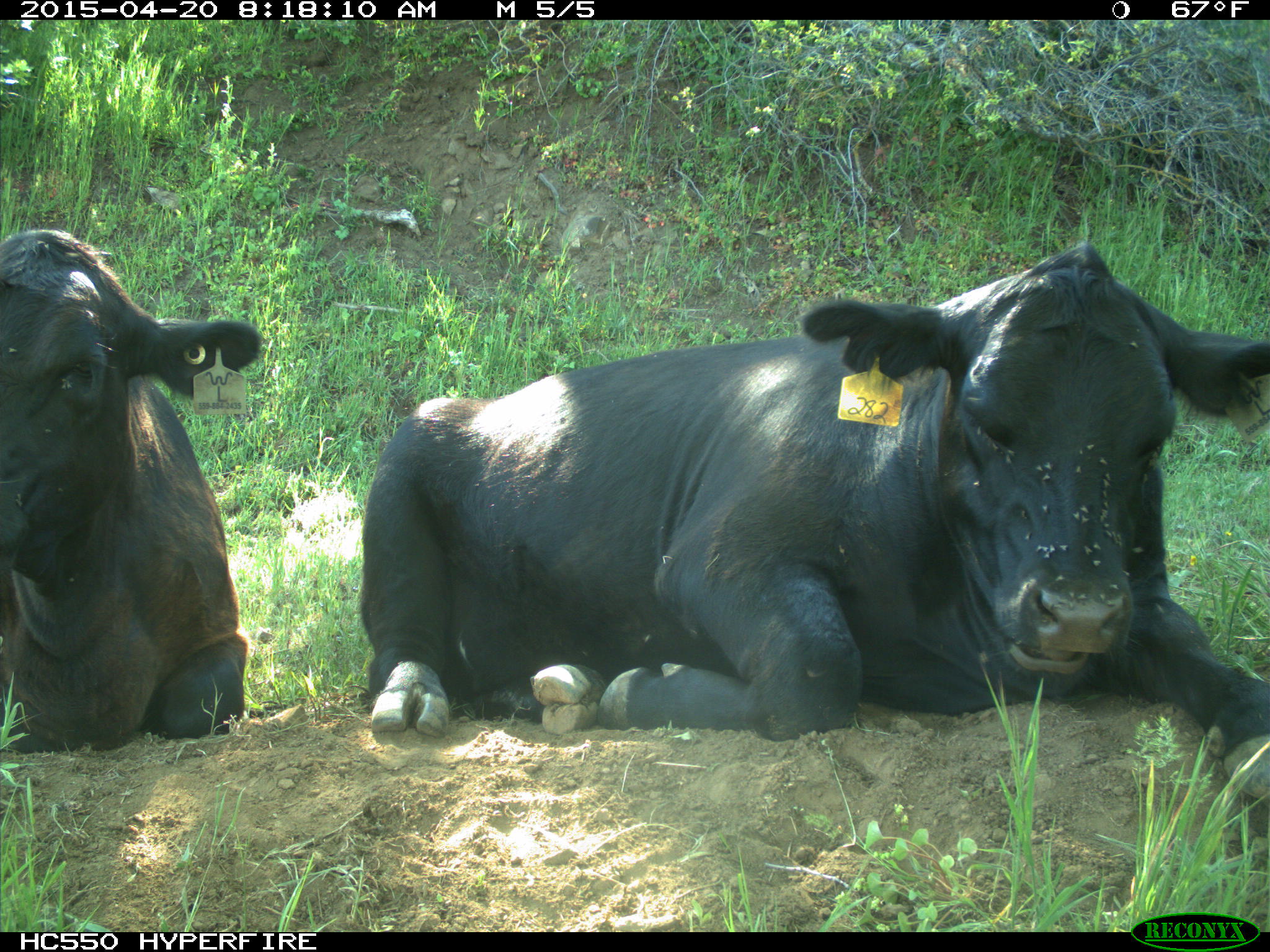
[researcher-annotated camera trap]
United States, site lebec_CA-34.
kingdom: Animalia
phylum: Chordata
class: Mammalia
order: Artiodactyla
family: Bovidae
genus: Bos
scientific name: Bos taurus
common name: domestic cow